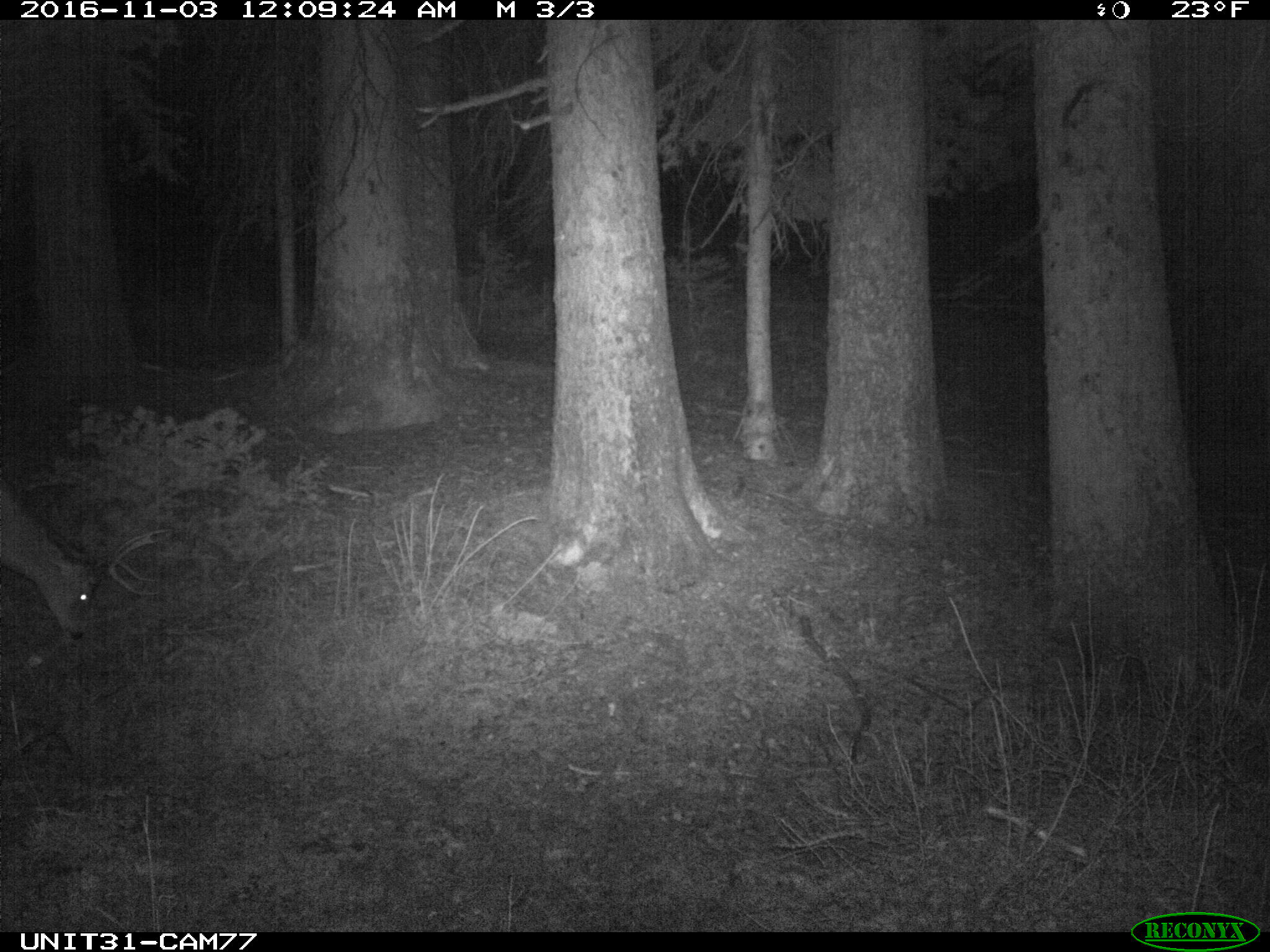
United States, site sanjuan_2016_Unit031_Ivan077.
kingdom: Animalia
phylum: Chordata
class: Mammalia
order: Artiodactyla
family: Cervidae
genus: Odocoileus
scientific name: Odocoileus hemionus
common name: mule deer